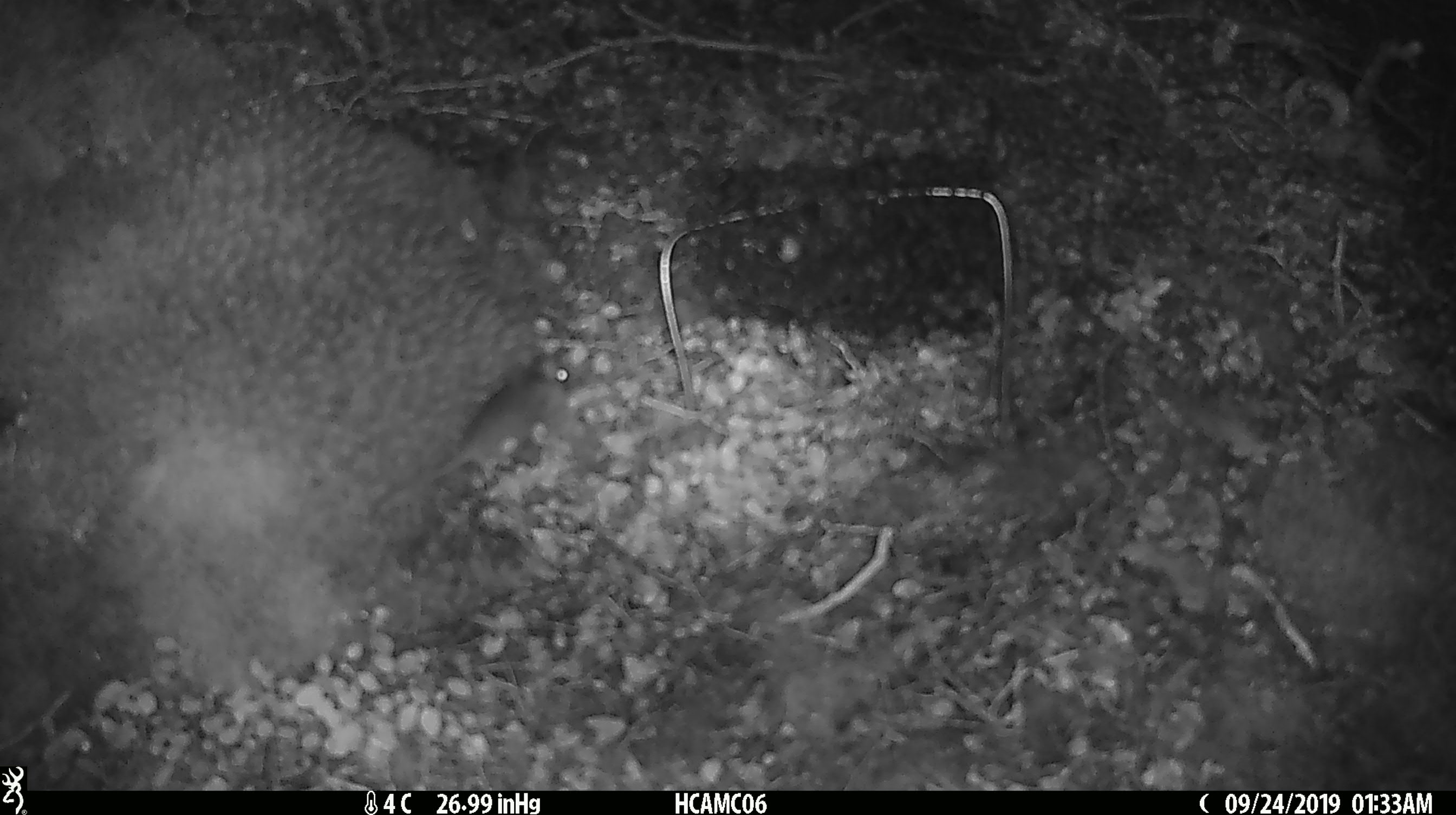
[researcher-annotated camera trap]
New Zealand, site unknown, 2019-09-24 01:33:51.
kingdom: Animalia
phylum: Chordata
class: Mammalia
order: Rodentia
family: Muridae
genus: Mus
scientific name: Mus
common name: mouse